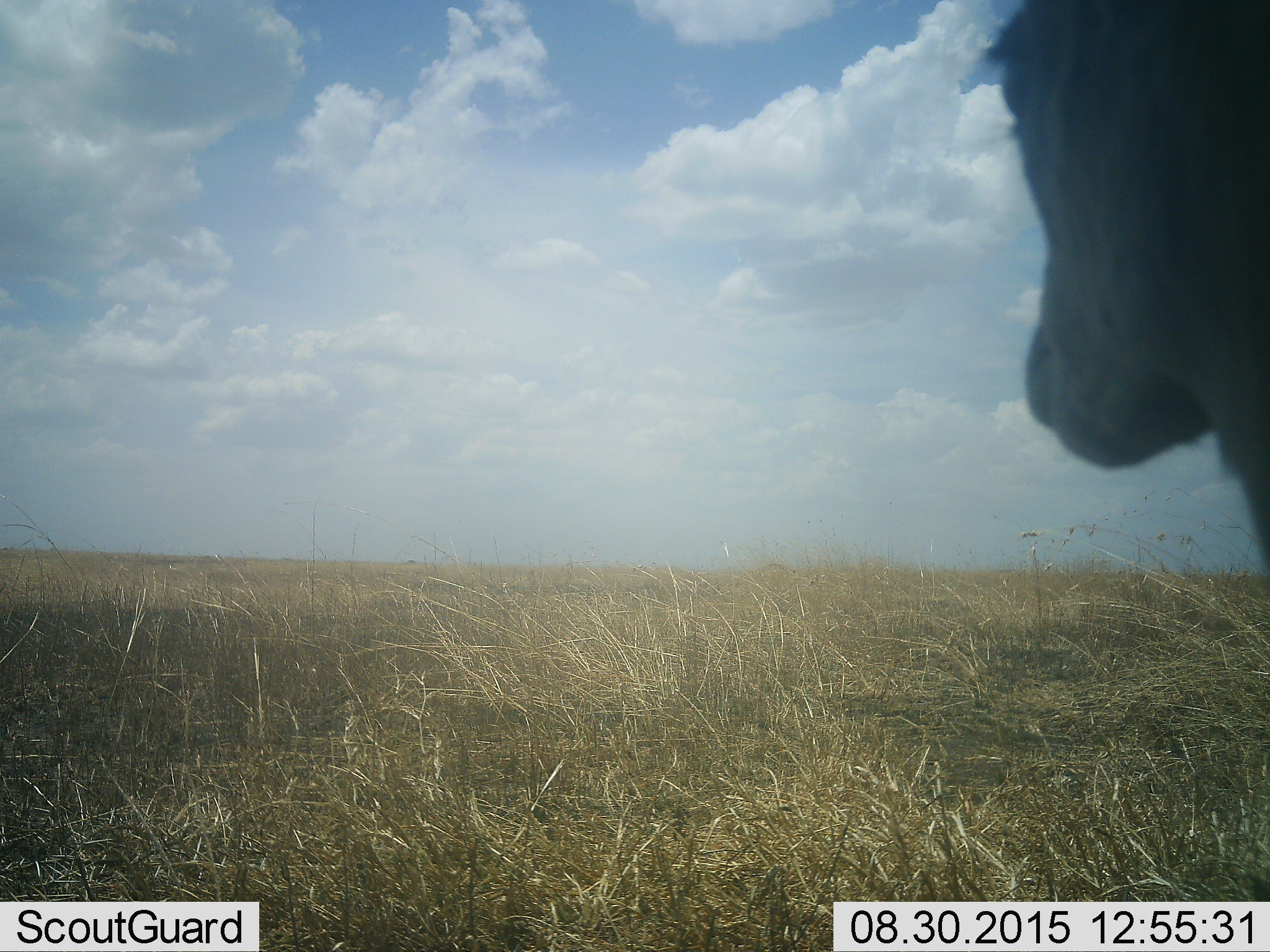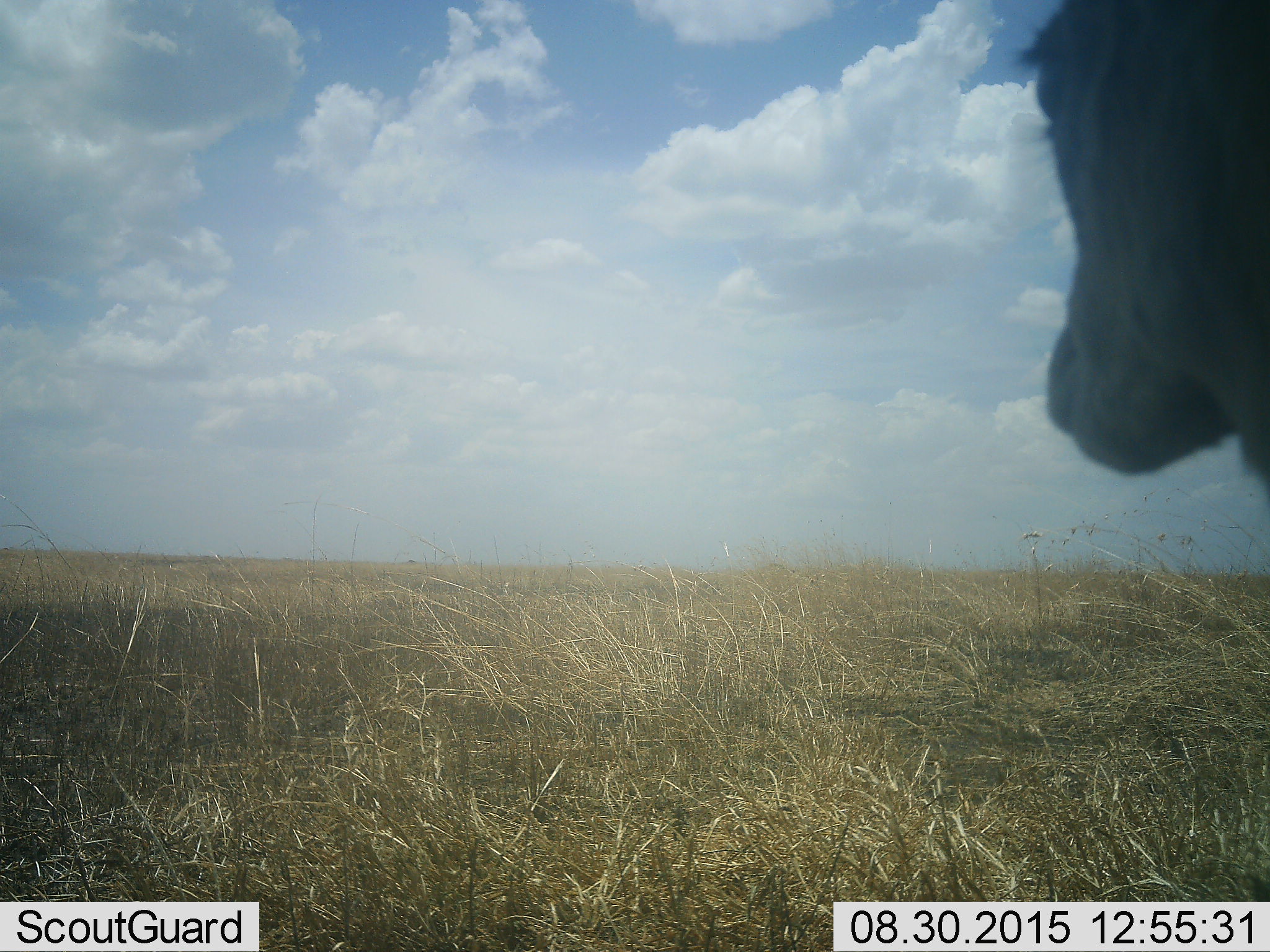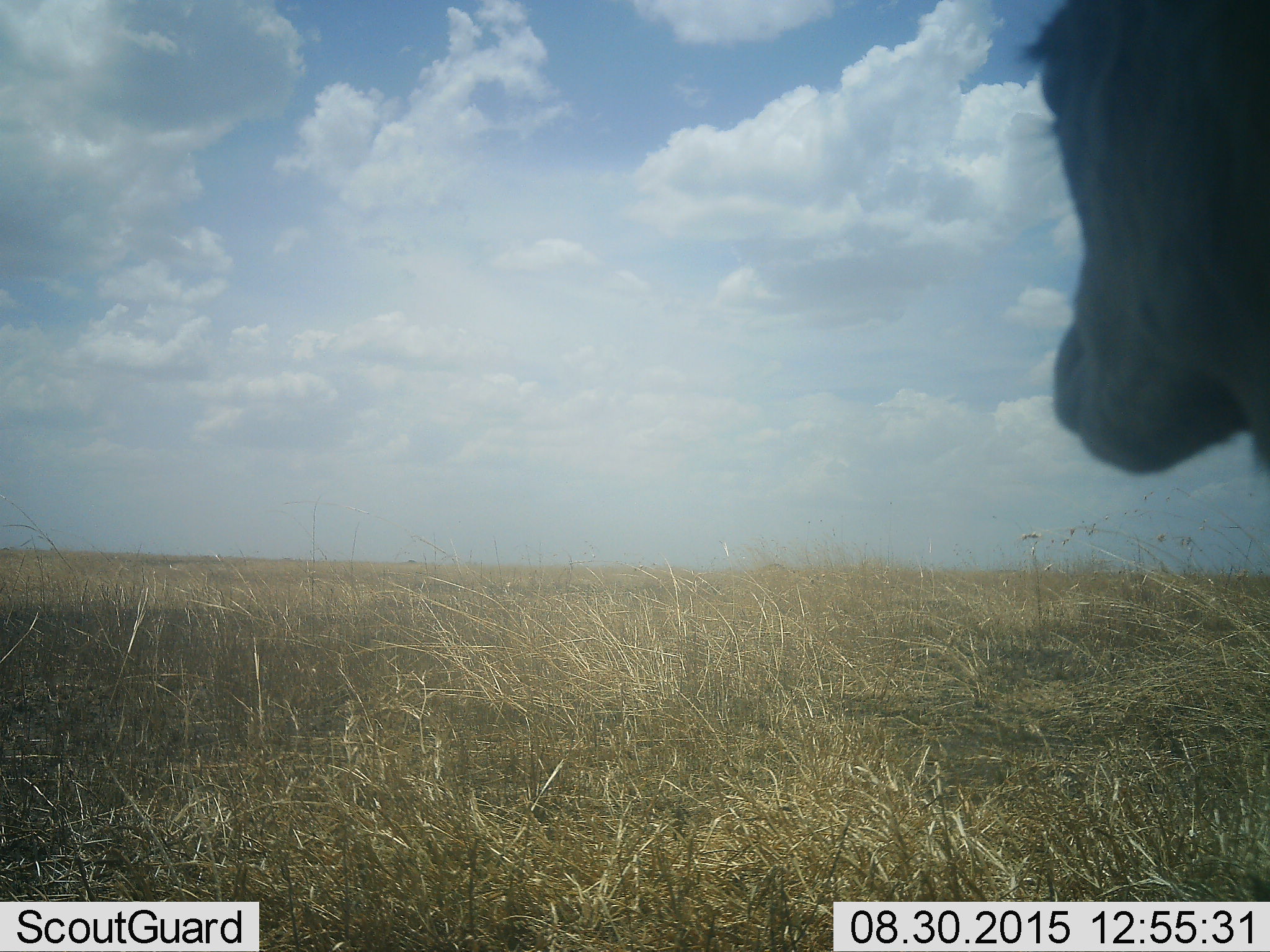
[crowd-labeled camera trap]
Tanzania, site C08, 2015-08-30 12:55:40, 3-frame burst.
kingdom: Animalia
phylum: Chordata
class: Mammalia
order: Artiodactyla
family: Bovidae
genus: Eudorcas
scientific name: Eudorcas thomsonii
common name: thomson's gazelle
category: gazellethomsons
Gazellethomsons (thomson's gazelle) (Eudorcas thomsonii), count 1. Behavior (volunteer vote fractions): standing 100%, resting 0%, moving 0%, interacting 0%. Young present (vote fraction): 0%. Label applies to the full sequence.